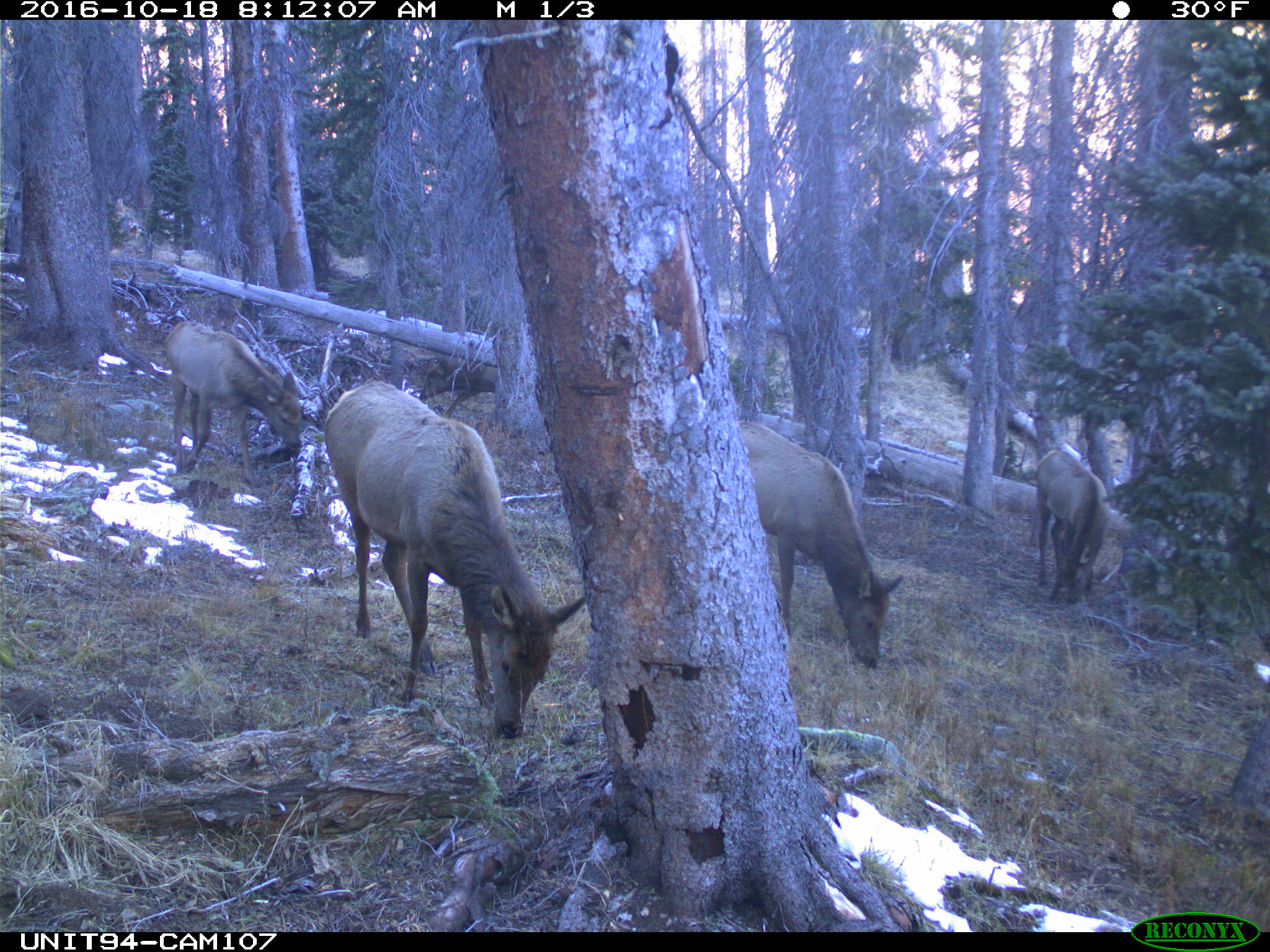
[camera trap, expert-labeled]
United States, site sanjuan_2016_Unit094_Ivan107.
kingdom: Animalia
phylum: Chordata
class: Mammalia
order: Artiodactyla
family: Cervidae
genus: Cervus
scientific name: Cervus elaphus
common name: red deer